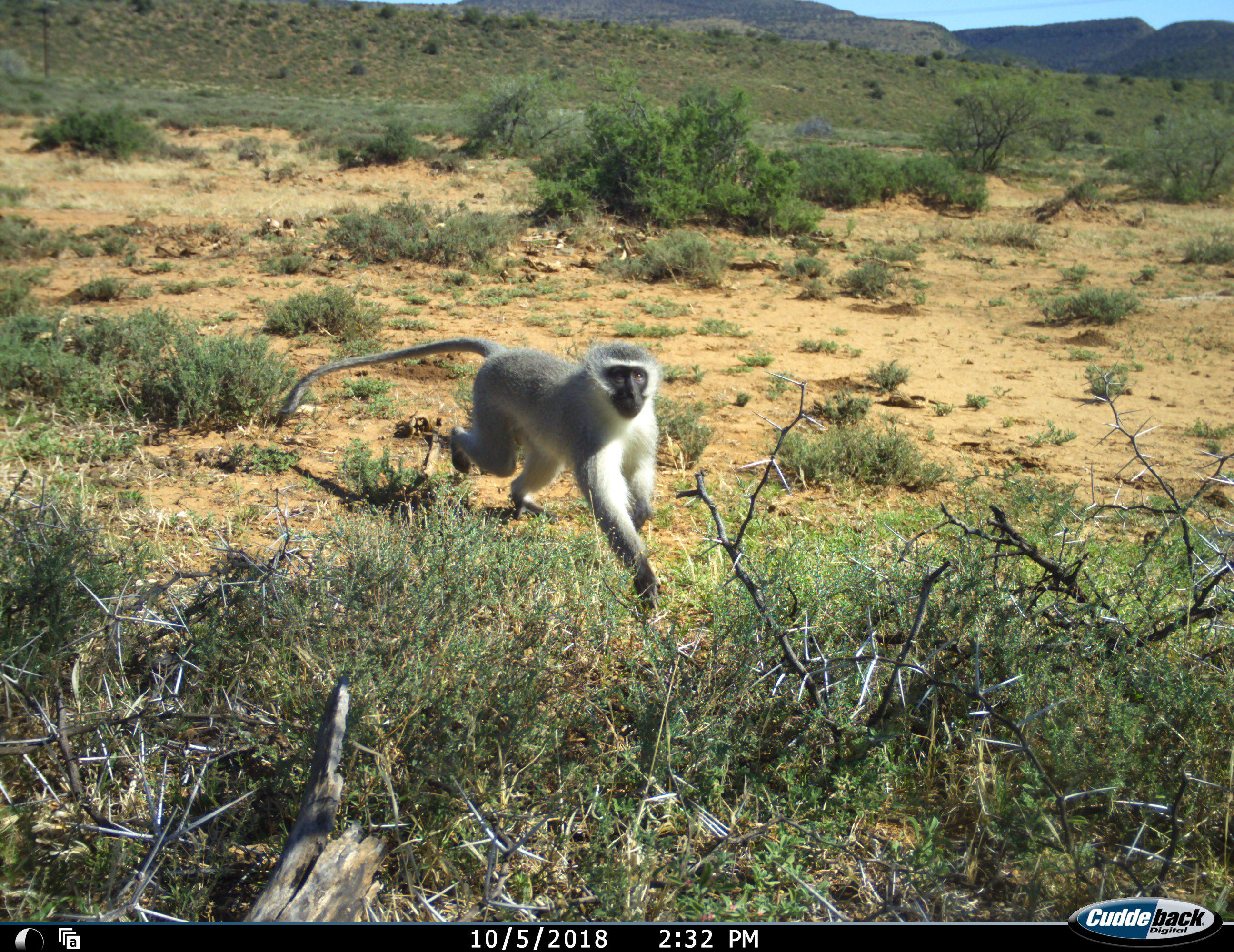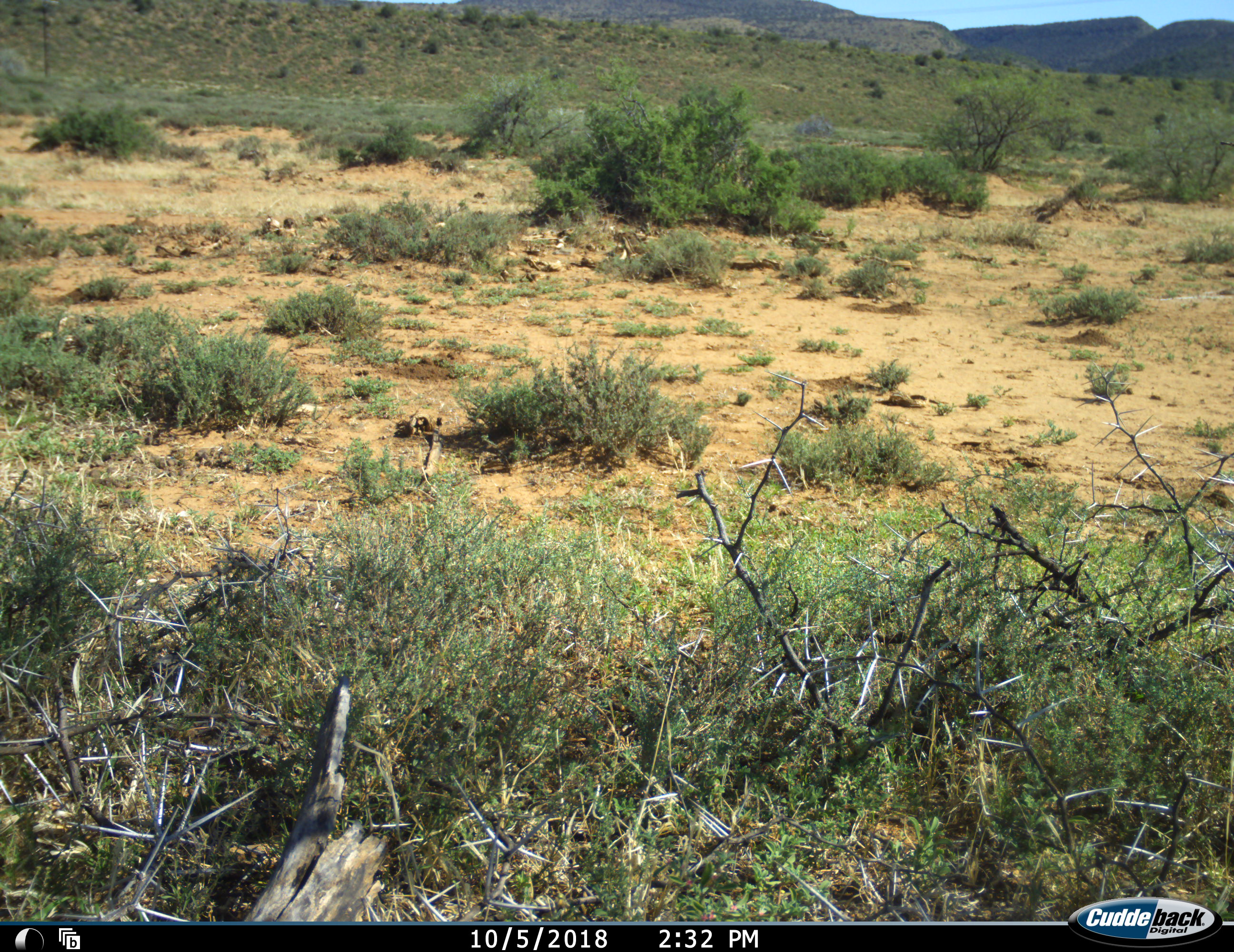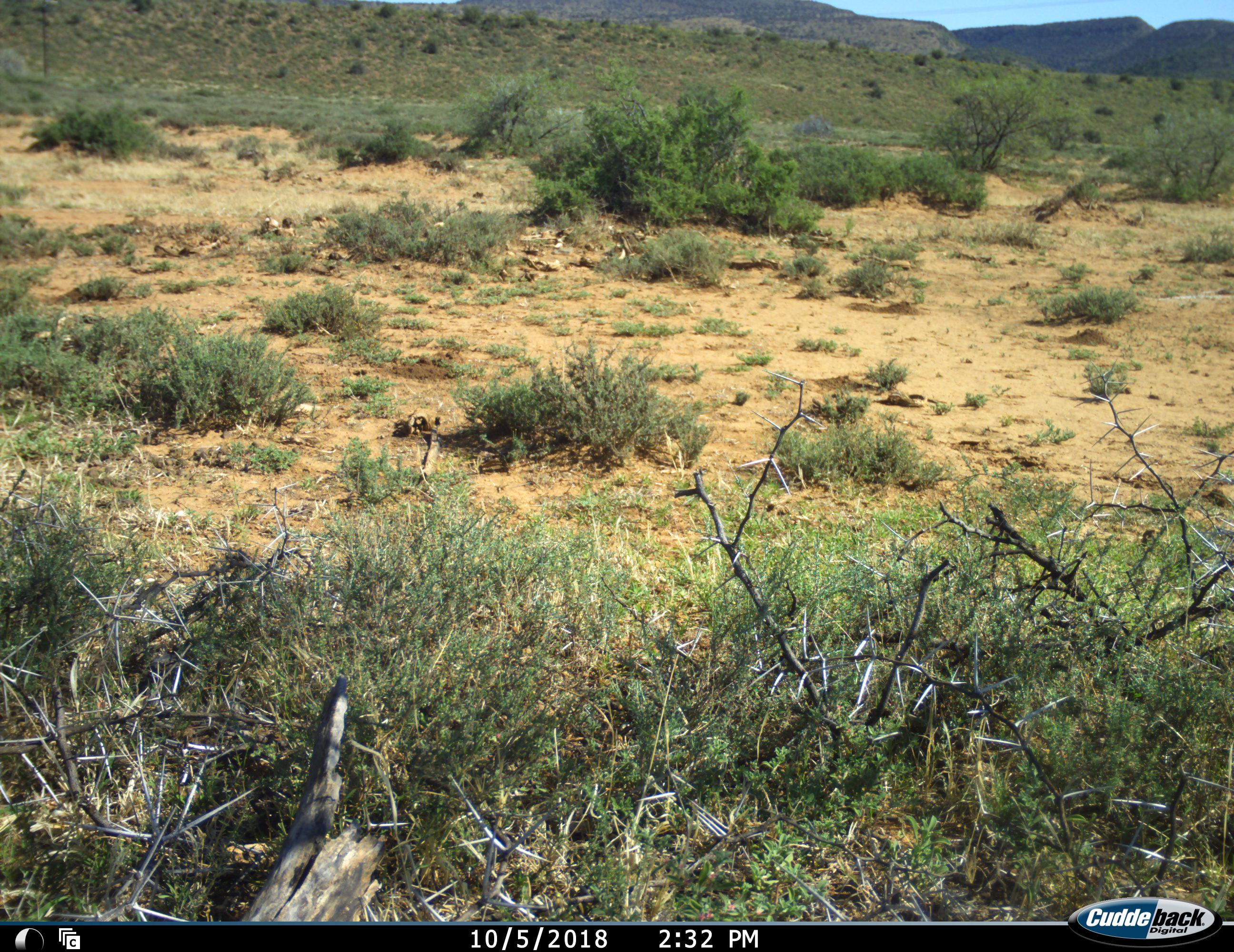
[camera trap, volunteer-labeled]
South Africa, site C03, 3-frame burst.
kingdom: Animalia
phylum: Chordata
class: Mammalia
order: Primates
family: Cercopithecidae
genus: Chlorocebus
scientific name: Chlorocebus pygerythrus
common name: vervet monkey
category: monkeyvervet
Monkeyvervet (vervet monkey) (Chlorocebus pygerythrus), count 1. Behavior (volunteer vote fractions): standing 0%, resting 0%, moving 100%, interacting 0%. Young present (vote fraction): 0%. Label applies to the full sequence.